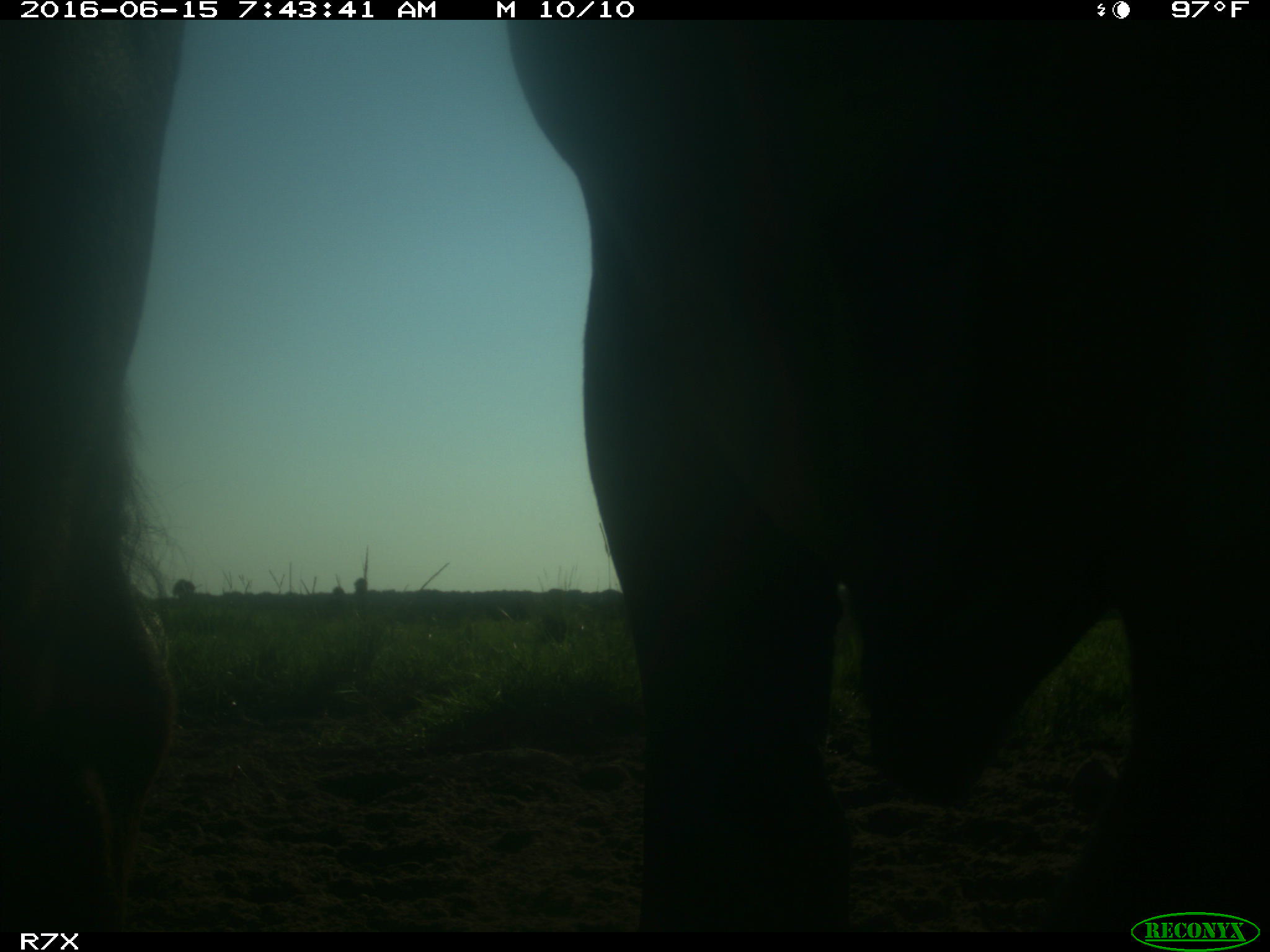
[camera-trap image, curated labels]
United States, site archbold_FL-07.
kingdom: Animalia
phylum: Chordata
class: Mammalia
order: Artiodactyla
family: Bovidae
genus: Bos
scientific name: Bos taurus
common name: domestic cow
Bos taurus (domestic cow).